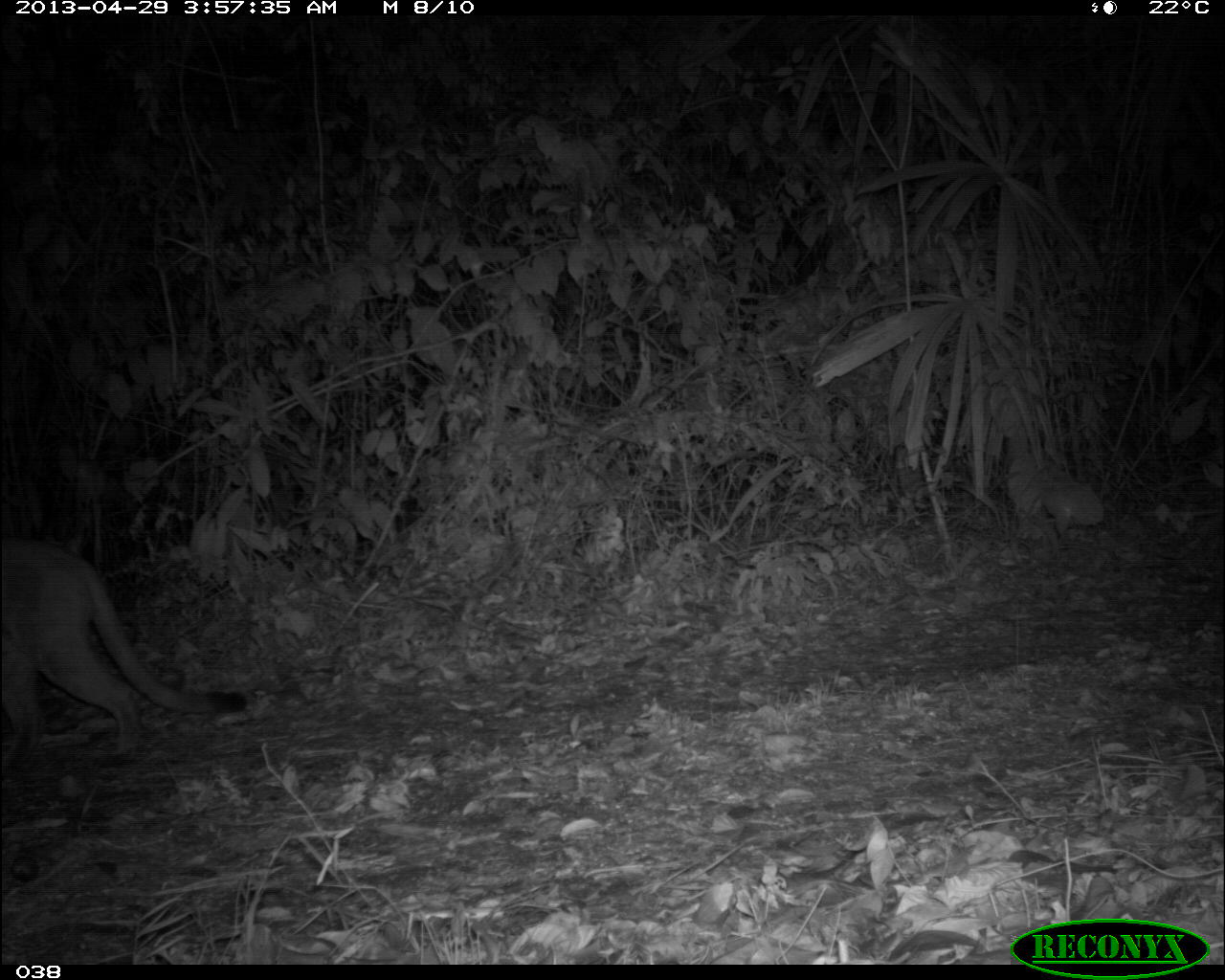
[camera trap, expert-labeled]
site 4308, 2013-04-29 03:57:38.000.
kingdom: Animalia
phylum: Chordata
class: Mammalia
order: Carnivora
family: Felidae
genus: Puma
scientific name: Puma concolor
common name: mountain lion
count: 1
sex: male